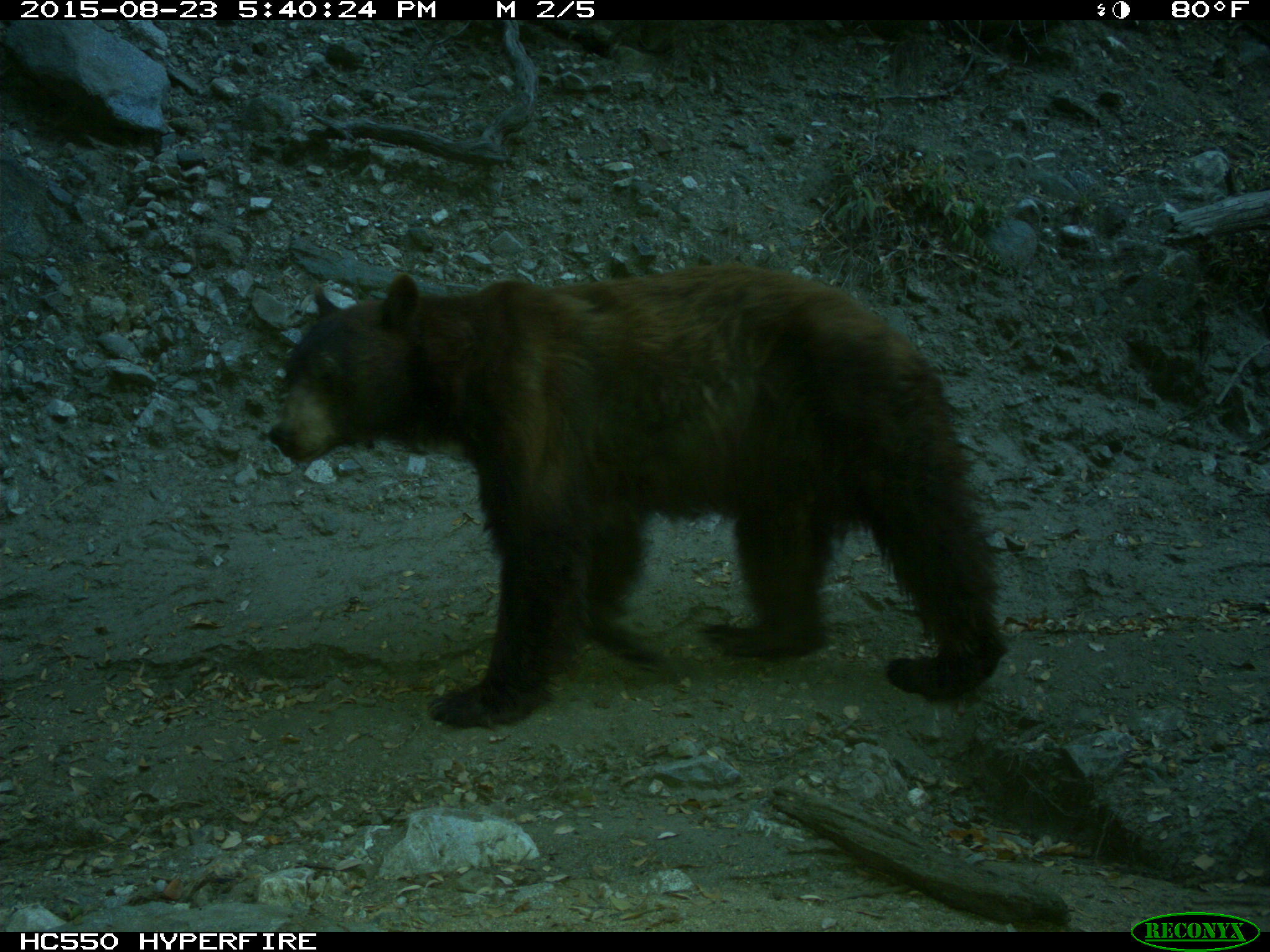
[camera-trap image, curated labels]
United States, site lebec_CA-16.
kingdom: Animalia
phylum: Chordata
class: Mammalia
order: Carnivora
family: Ursidae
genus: Ursus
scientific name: Ursus americanus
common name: american black bear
Ursus americanus (american black bear).